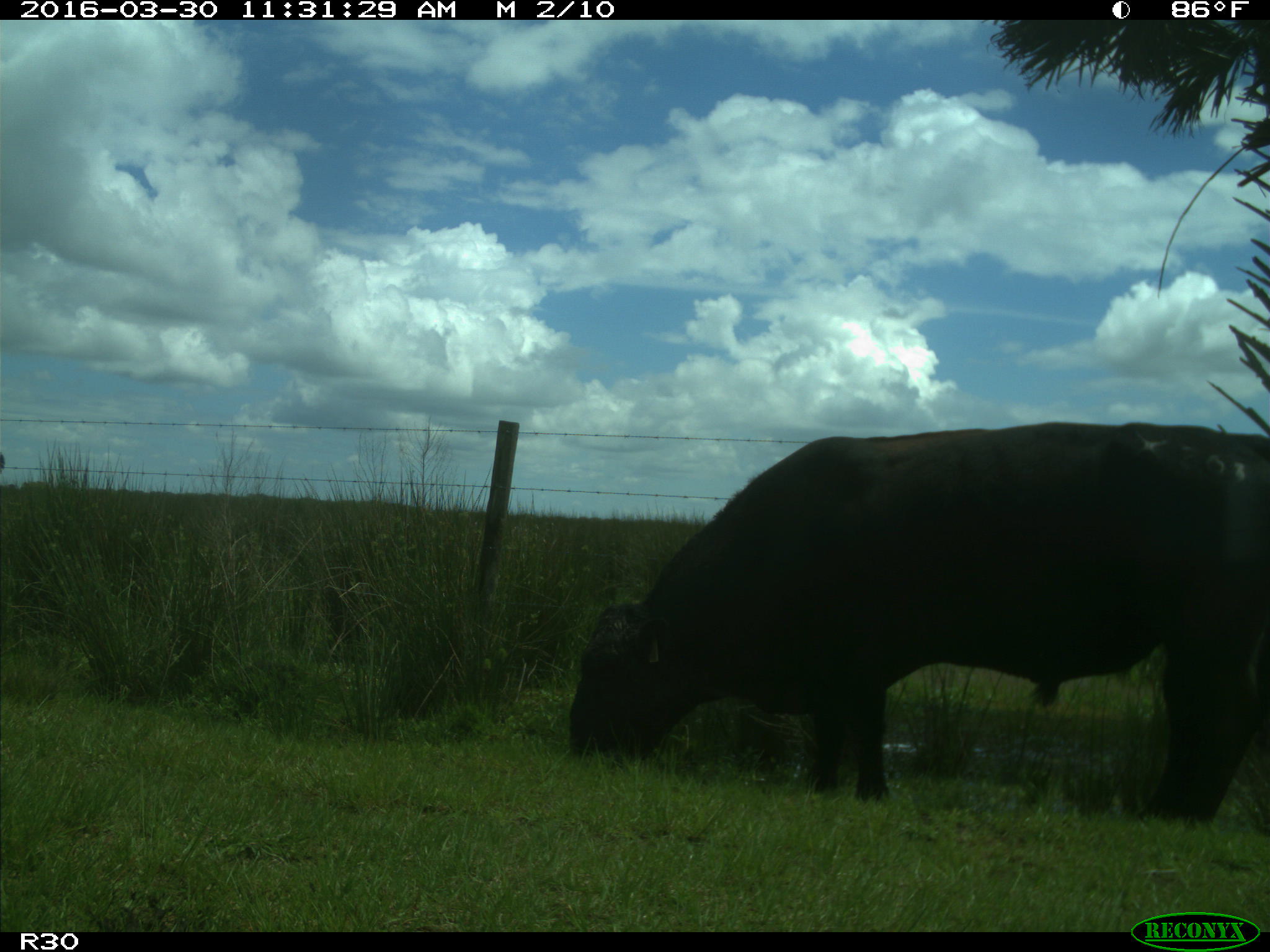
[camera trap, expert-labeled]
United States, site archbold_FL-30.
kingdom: Animalia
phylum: Chordata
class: Mammalia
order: Artiodactyla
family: Bovidae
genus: Bos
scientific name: Bos taurus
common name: domestic cow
Bos taurus (domestic cow).